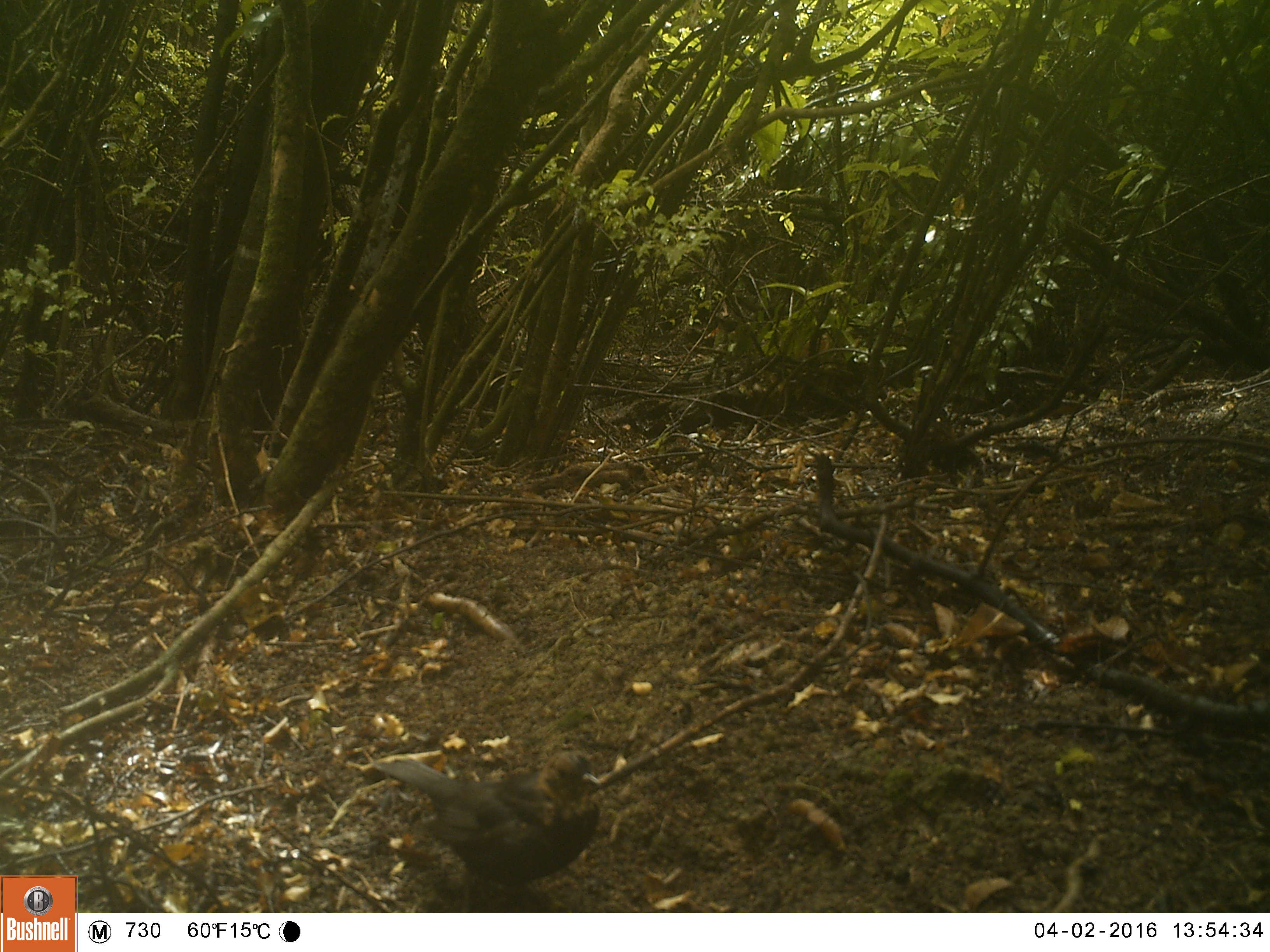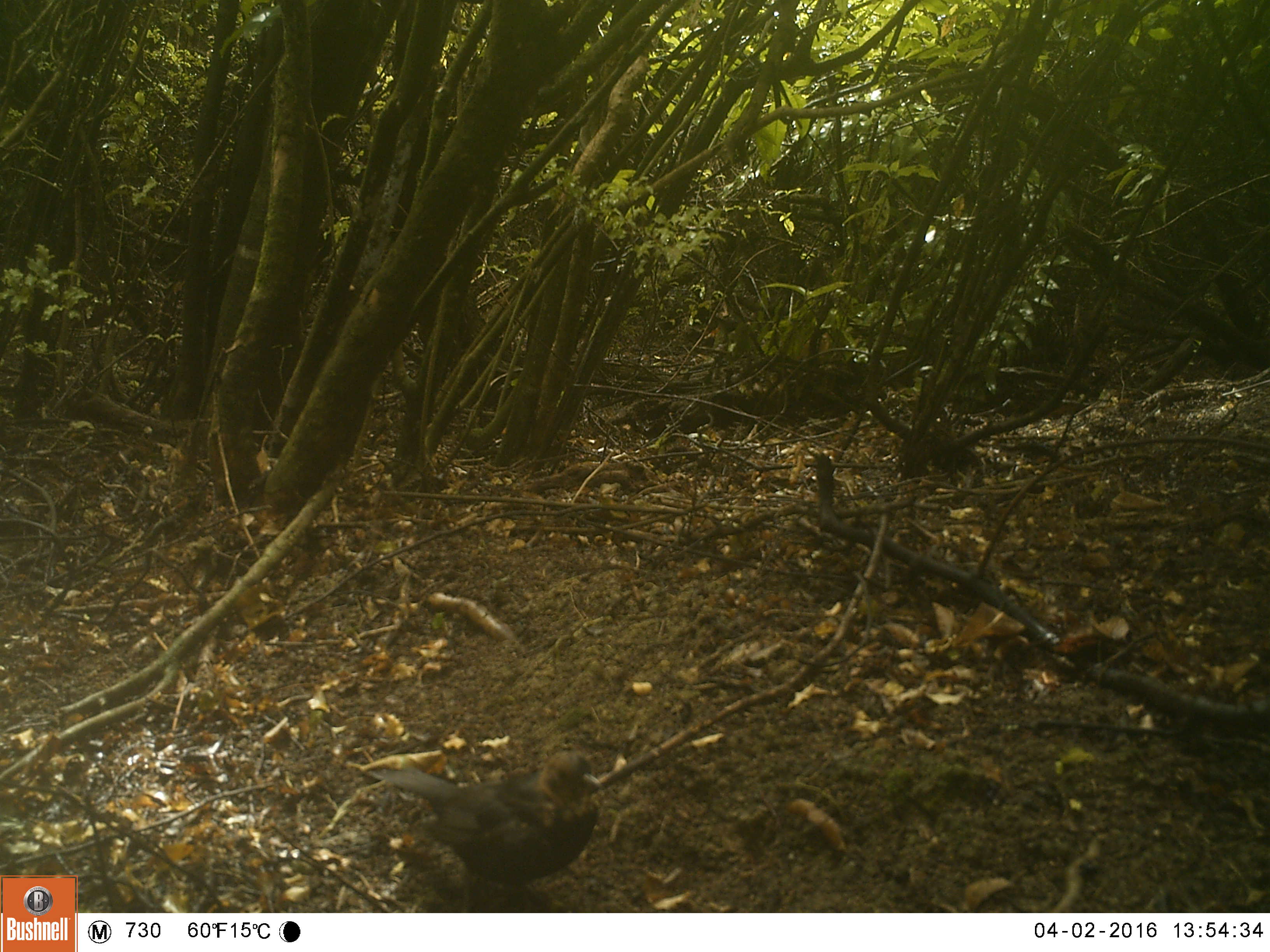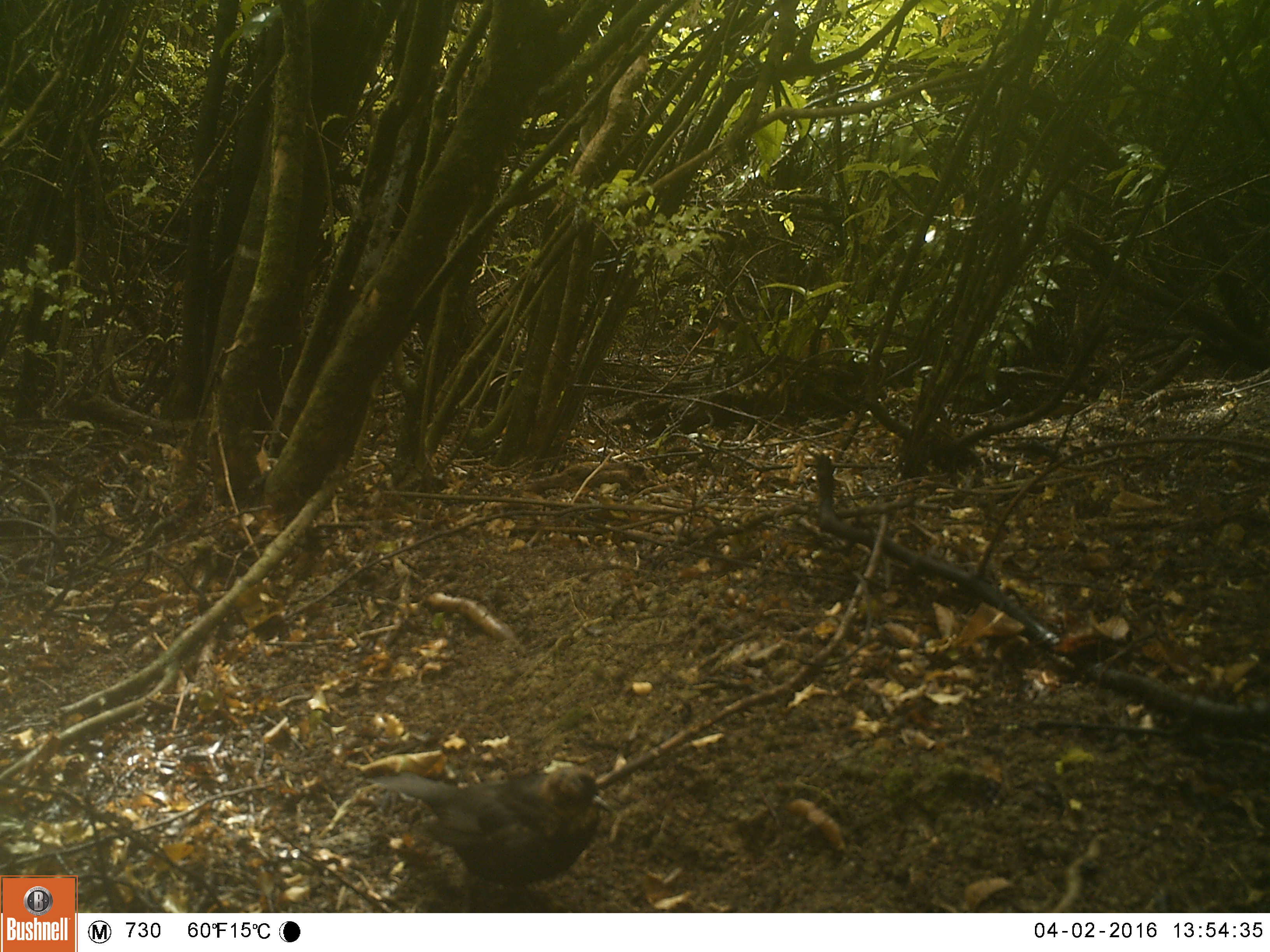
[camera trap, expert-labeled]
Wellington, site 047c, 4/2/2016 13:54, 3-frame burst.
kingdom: Animalia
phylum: Chordata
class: Aves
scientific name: Aves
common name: bird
Bird (Aves).